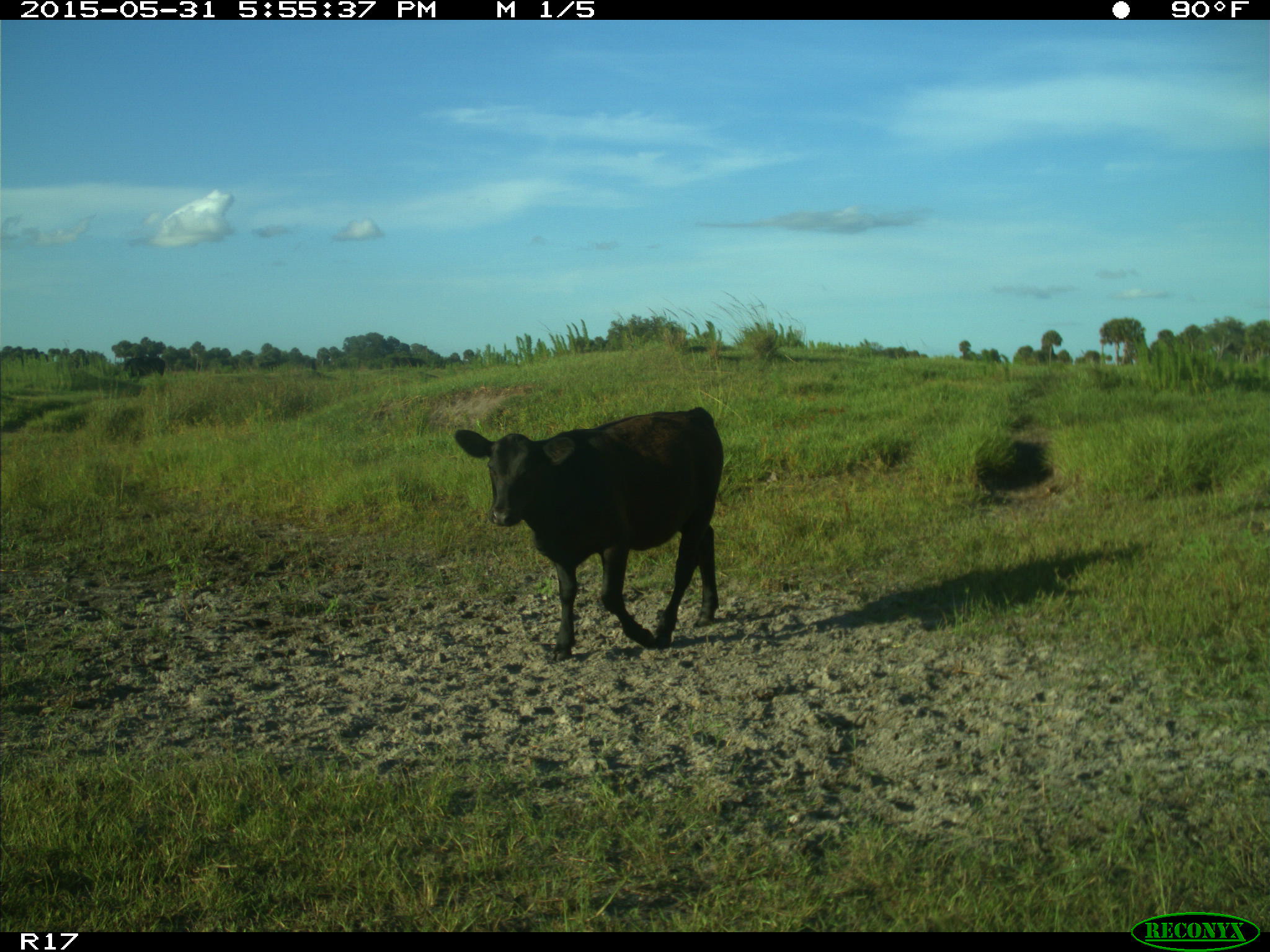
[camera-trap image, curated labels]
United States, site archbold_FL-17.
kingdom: Animalia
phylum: Chordata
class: Mammalia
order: Artiodactyla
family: Bovidae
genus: Bos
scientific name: Bos taurus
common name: domestic cow